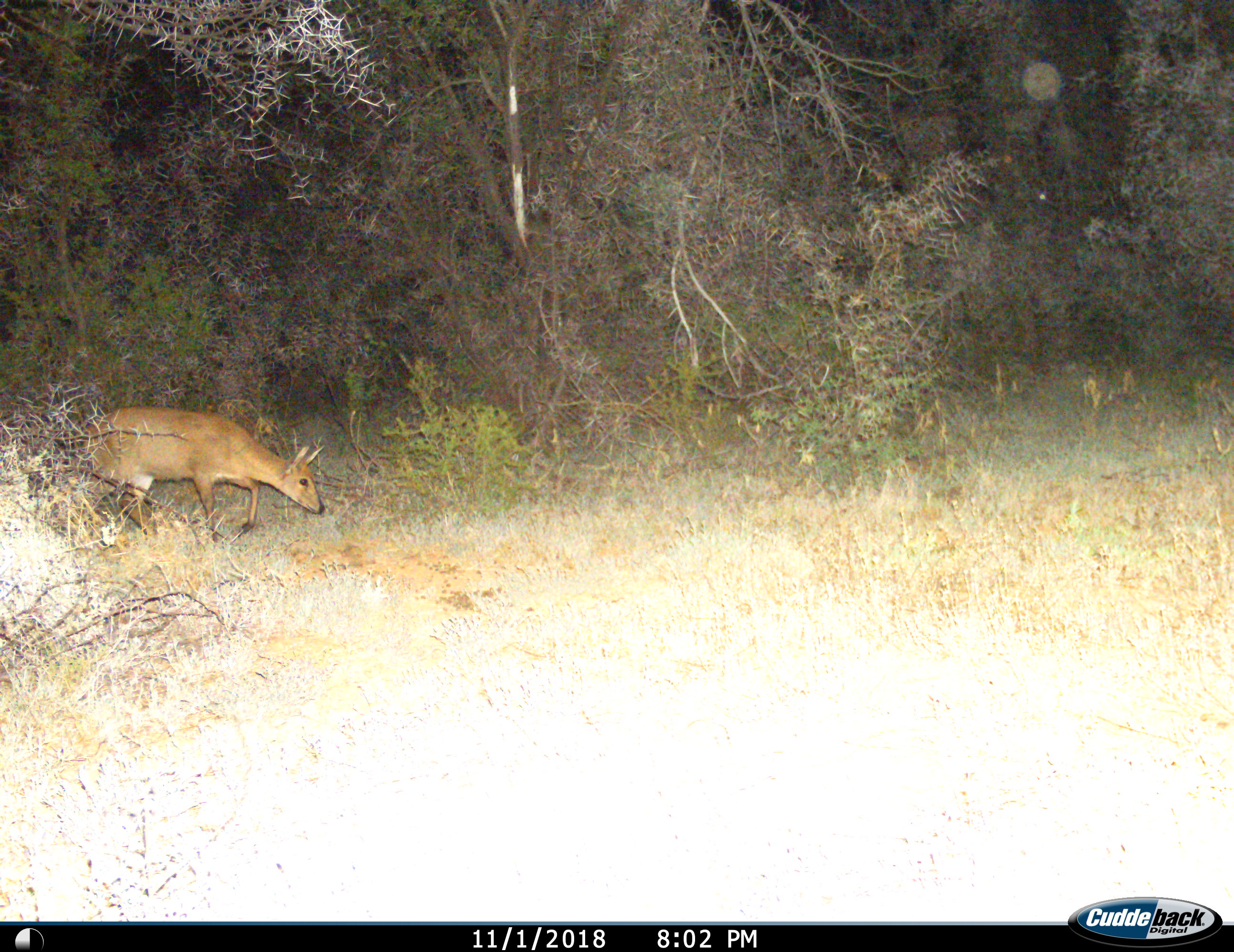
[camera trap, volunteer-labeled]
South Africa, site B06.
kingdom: Animalia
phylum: Chordata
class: Mammalia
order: Artiodactyla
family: Bovidae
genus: Sylvicapra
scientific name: Sylvicapra grimmia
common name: common grey duiker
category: duikercommongrey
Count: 1.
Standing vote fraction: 17%.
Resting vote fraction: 0%.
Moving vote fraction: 50%.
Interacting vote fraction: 0%.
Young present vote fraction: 0%.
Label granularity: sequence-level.